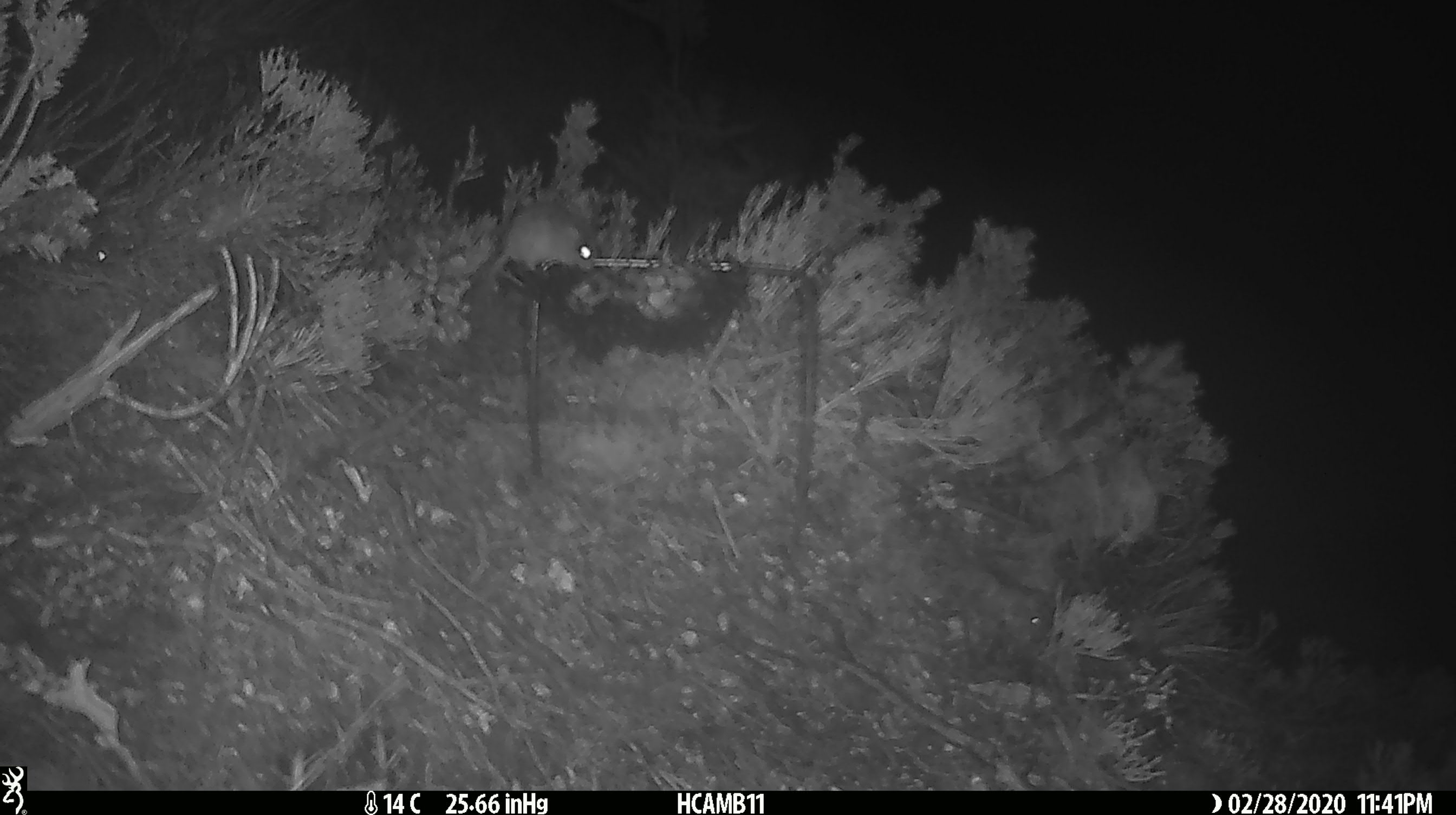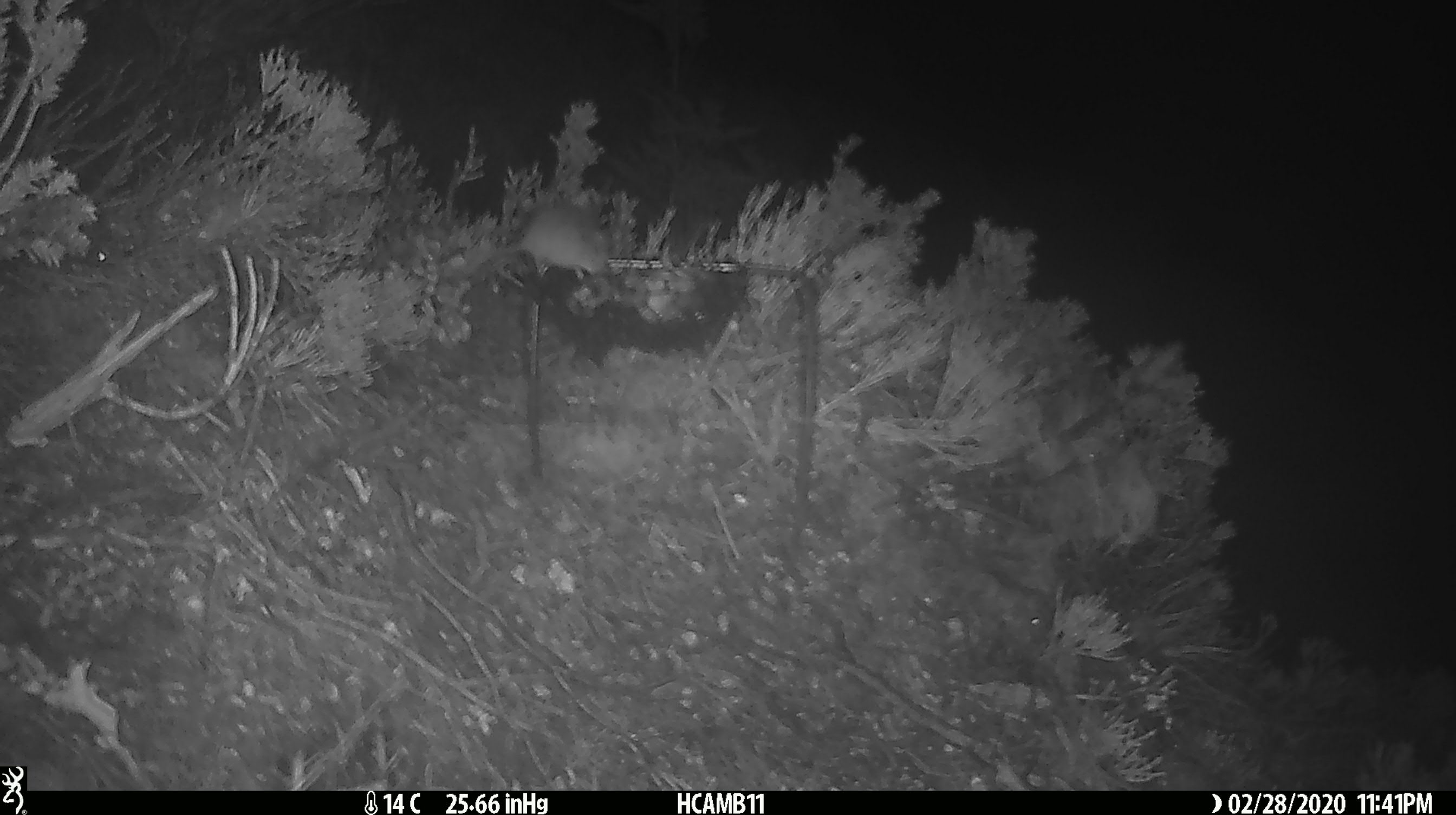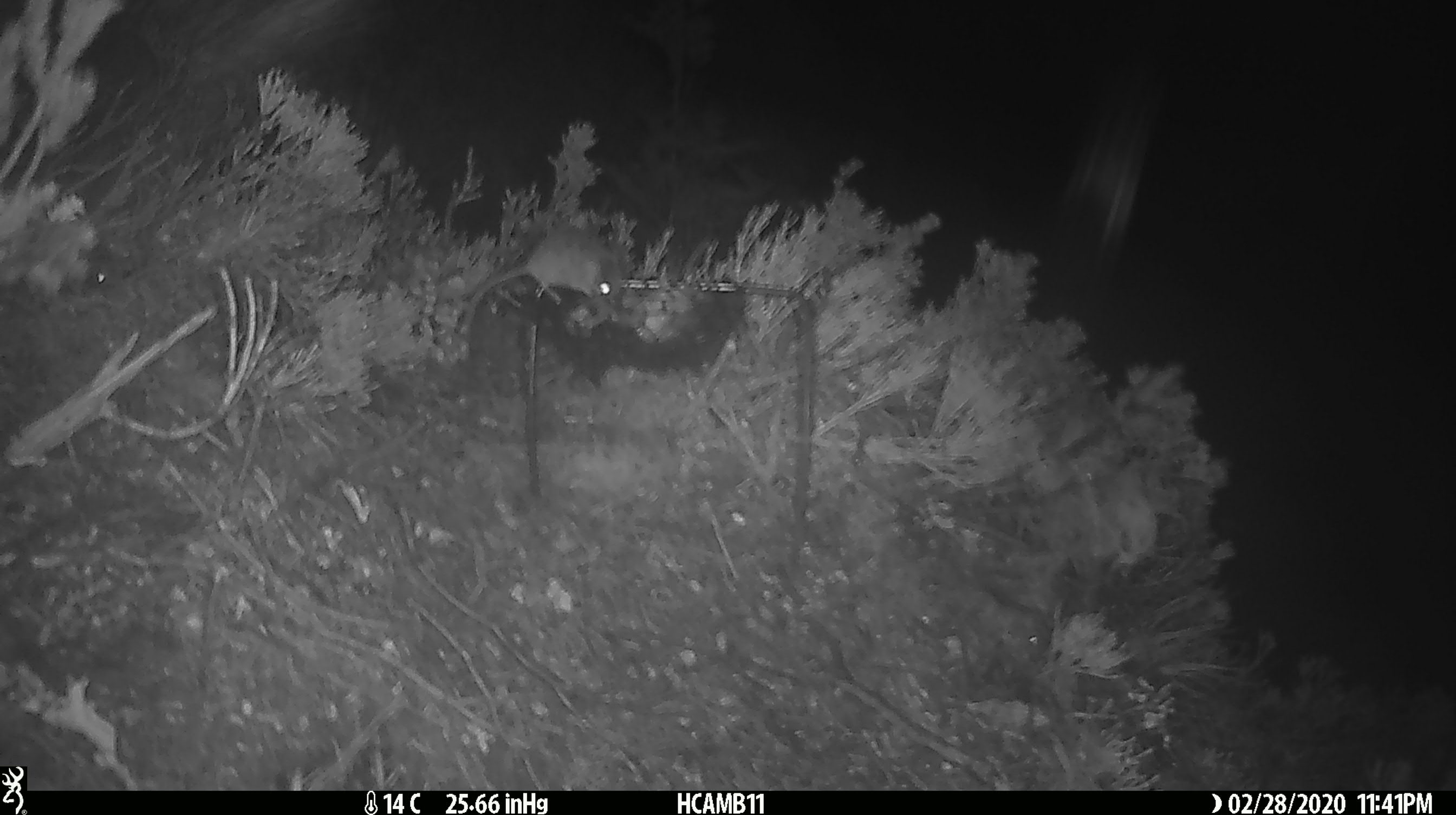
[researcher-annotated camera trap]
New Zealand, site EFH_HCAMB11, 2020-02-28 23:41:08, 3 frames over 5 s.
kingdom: Animalia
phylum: Chordata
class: Mammalia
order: Rodentia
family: Muridae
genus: Mus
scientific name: Mus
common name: mouse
Mouse (Mus).